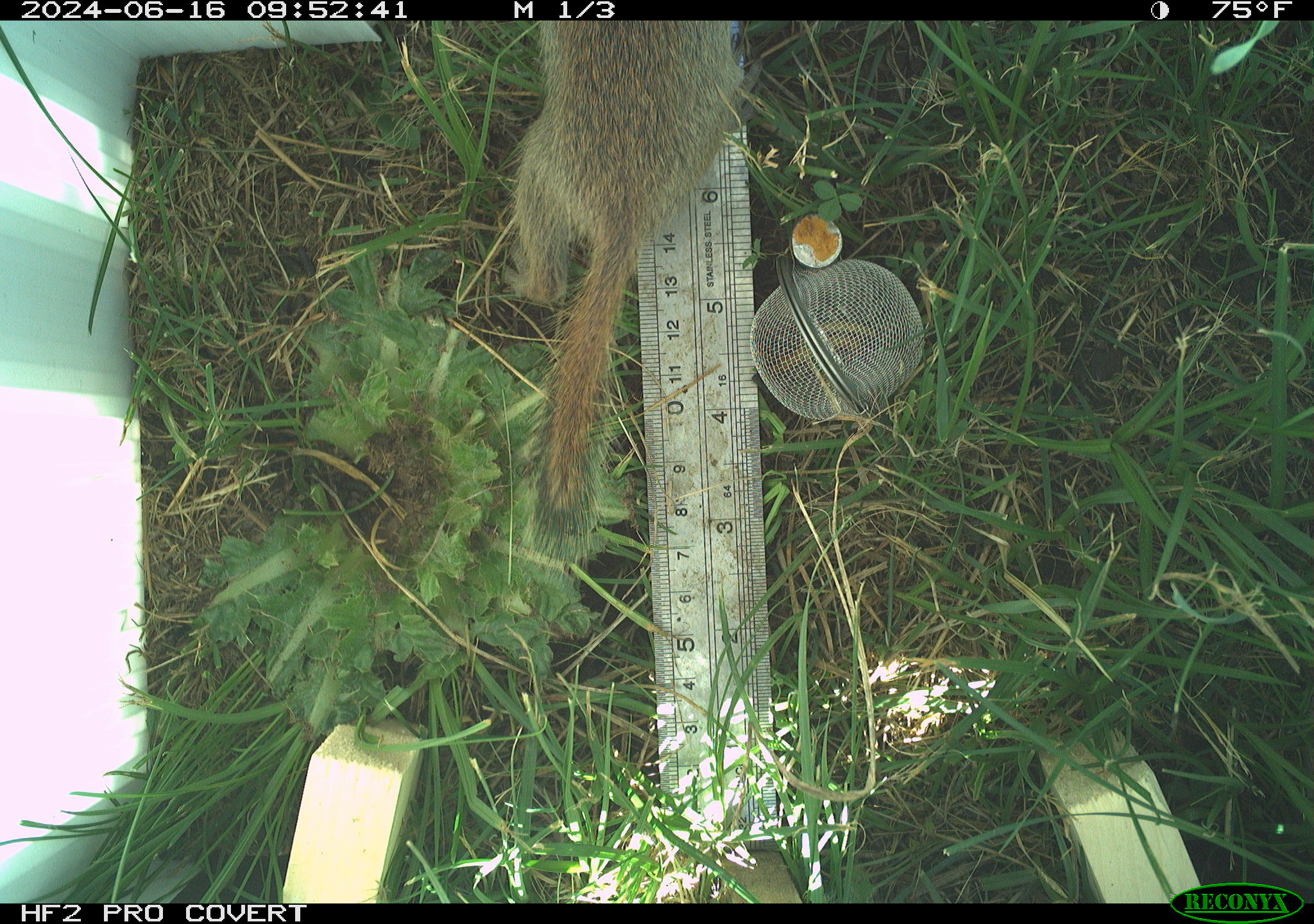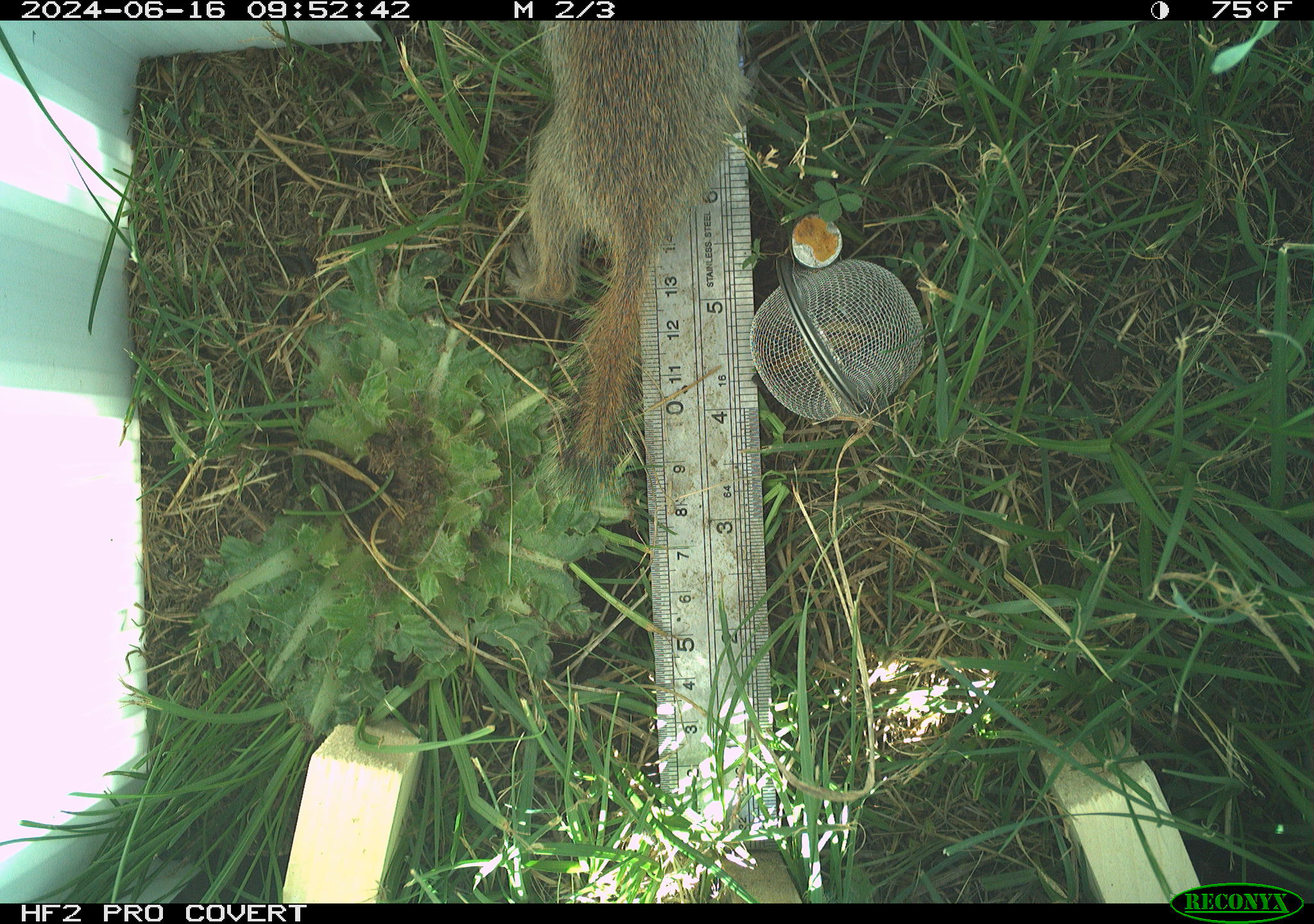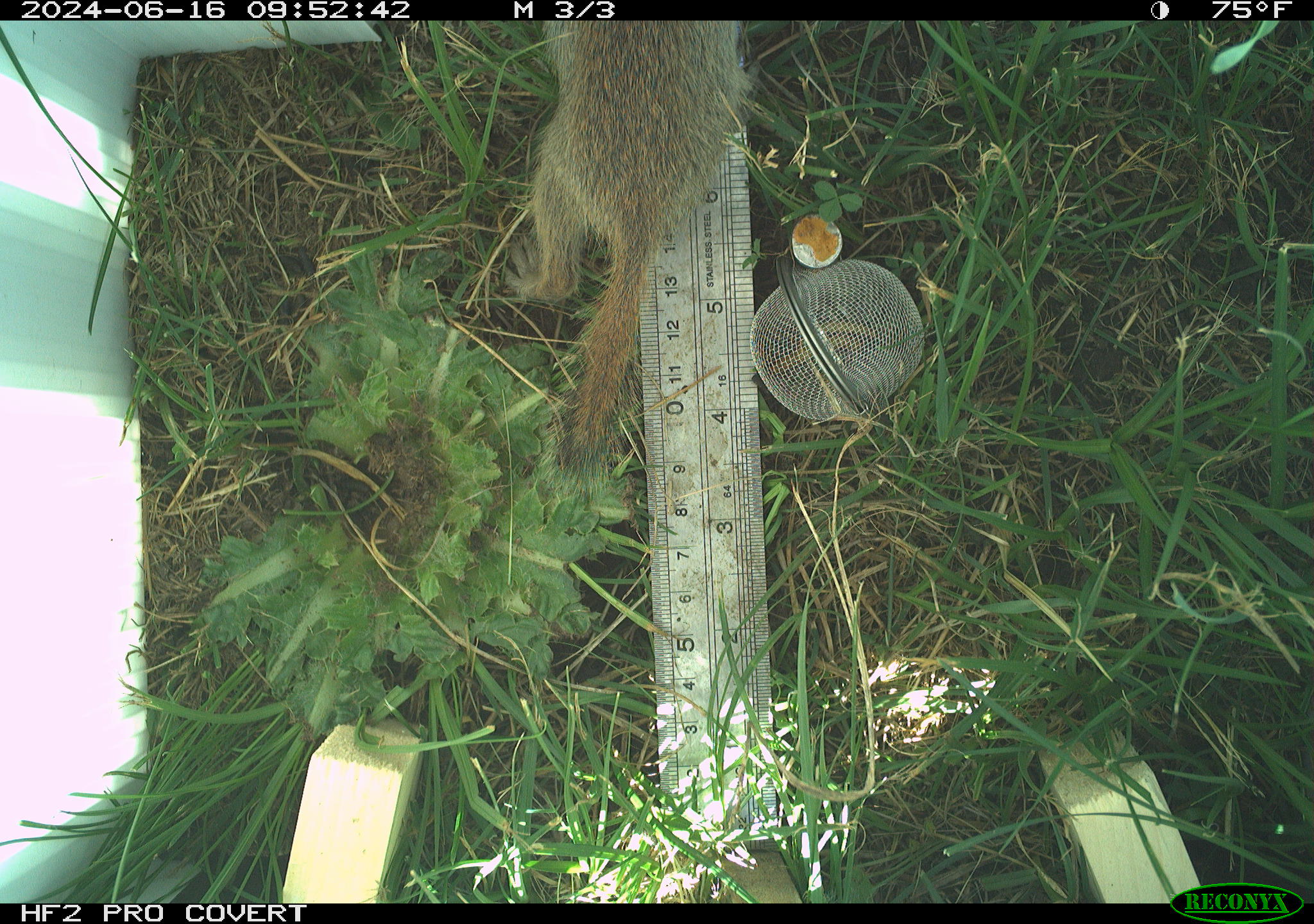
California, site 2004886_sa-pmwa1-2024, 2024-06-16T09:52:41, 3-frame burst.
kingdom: Animalia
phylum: Chordata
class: Mammalia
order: Rodentia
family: Sciuridae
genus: Urocitellus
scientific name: Urocitellus beldingi beldingi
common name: belding's ground squirrel